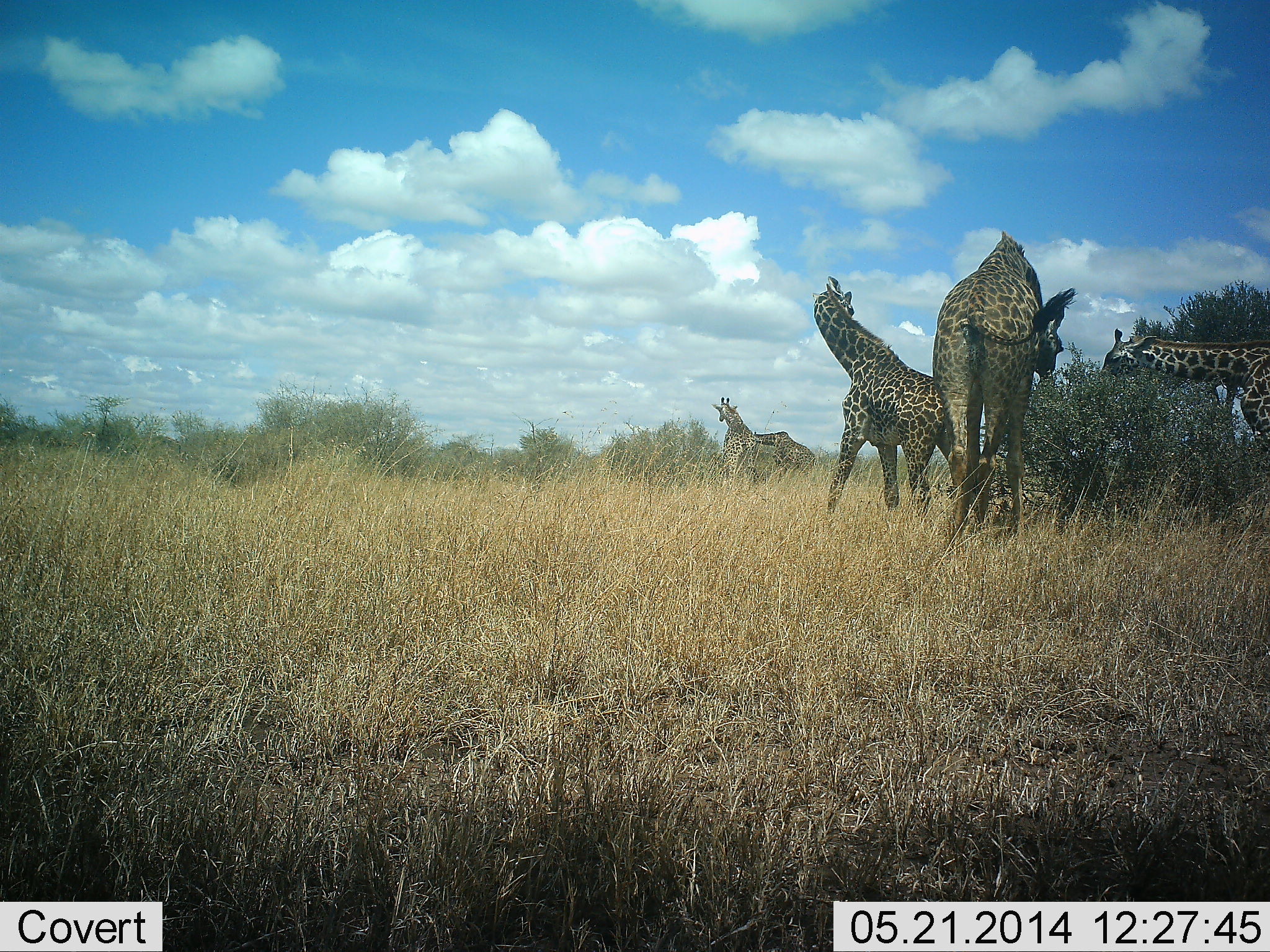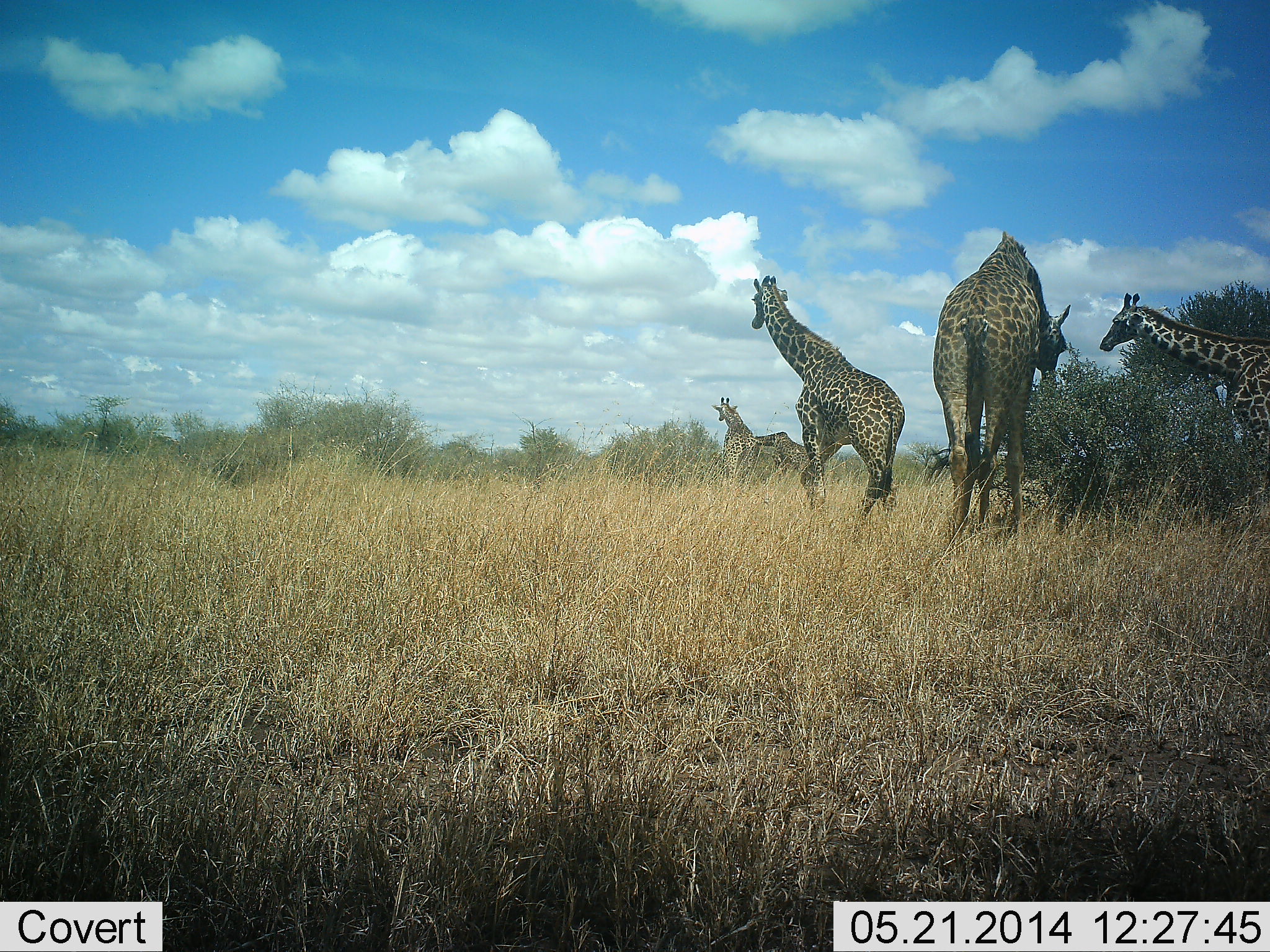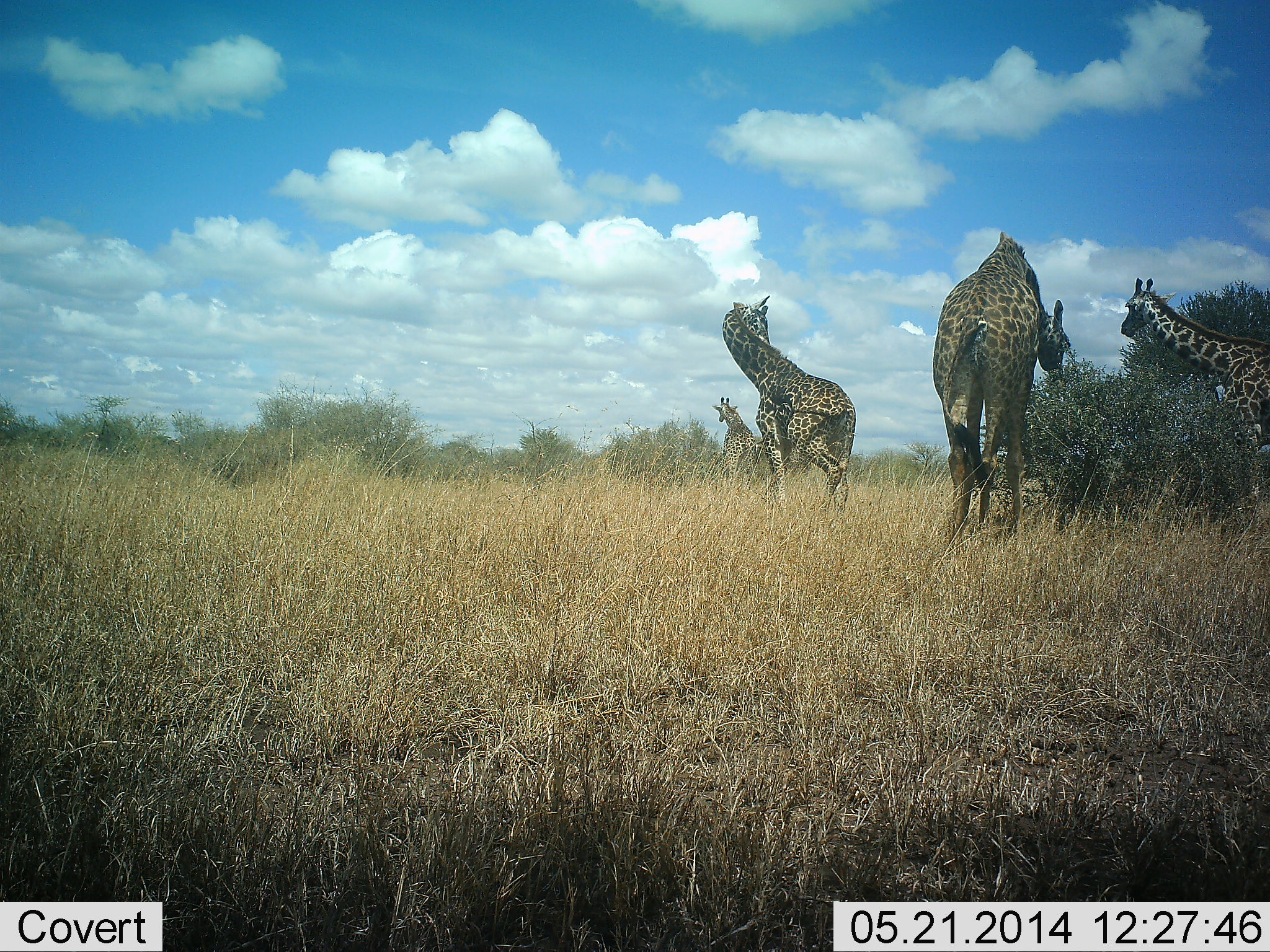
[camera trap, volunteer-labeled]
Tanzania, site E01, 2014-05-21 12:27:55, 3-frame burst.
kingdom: Animalia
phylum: Chordata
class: Mammalia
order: Artiodactyla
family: Giraffidae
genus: Giraffa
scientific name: Giraffa camelopardalis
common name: giraffe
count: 5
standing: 30%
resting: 0%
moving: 100%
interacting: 0%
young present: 0%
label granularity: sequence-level